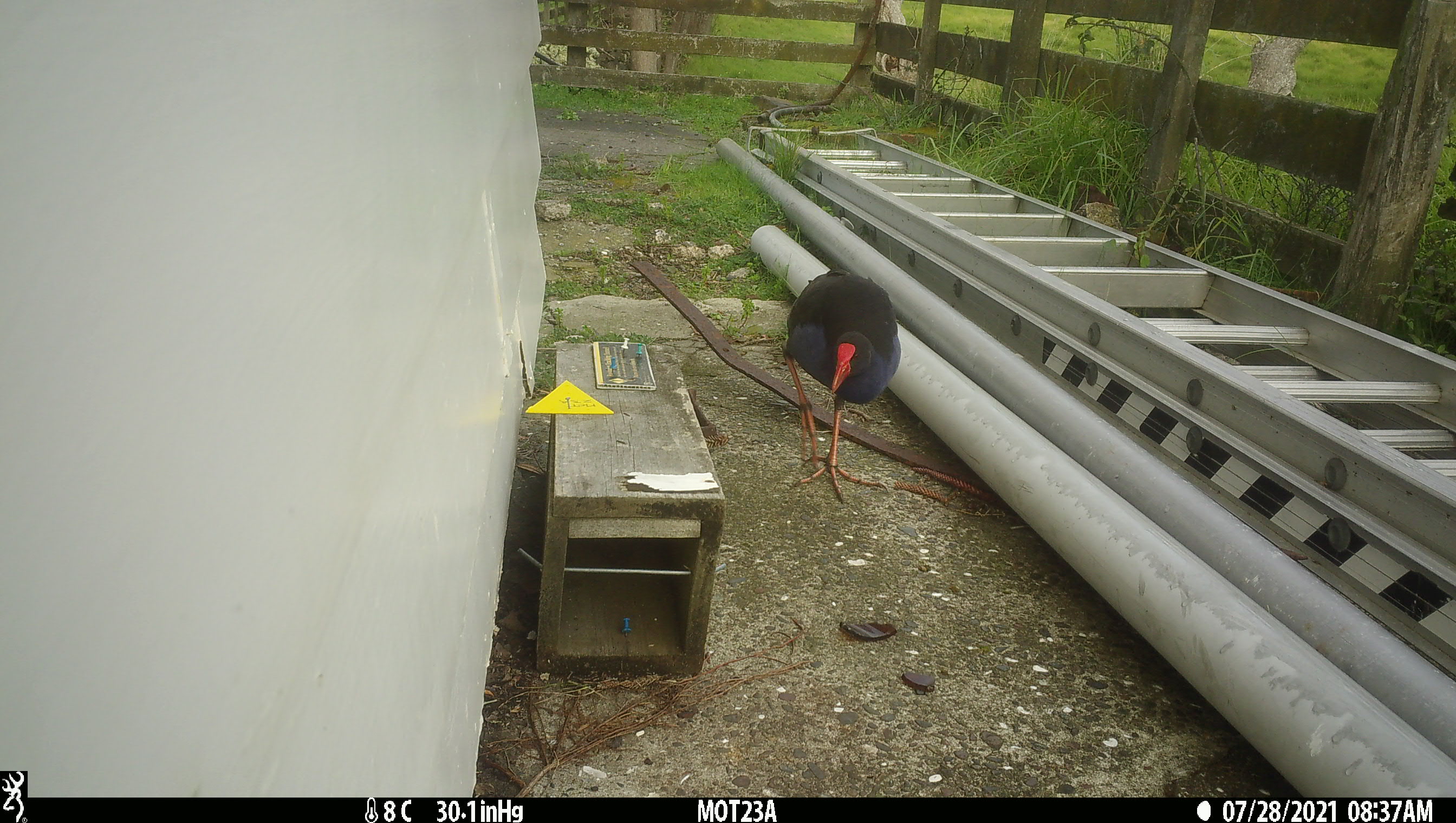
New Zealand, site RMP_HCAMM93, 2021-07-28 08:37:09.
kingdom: Animalia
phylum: Chordata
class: Aves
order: Gruiformes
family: Rallidae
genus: Porphyrio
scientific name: Porphyrio melanotus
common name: australasian swamphen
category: pukeko